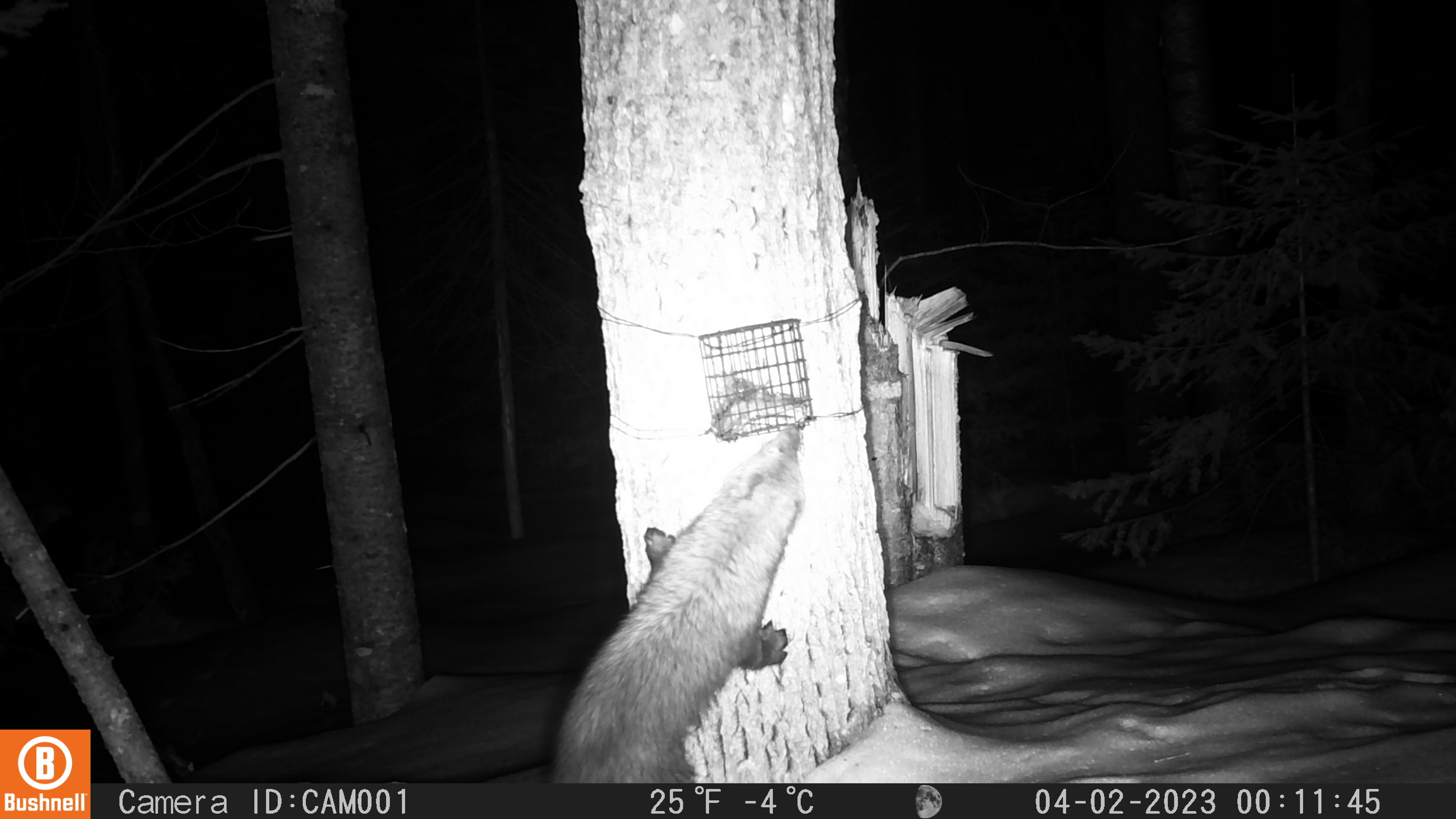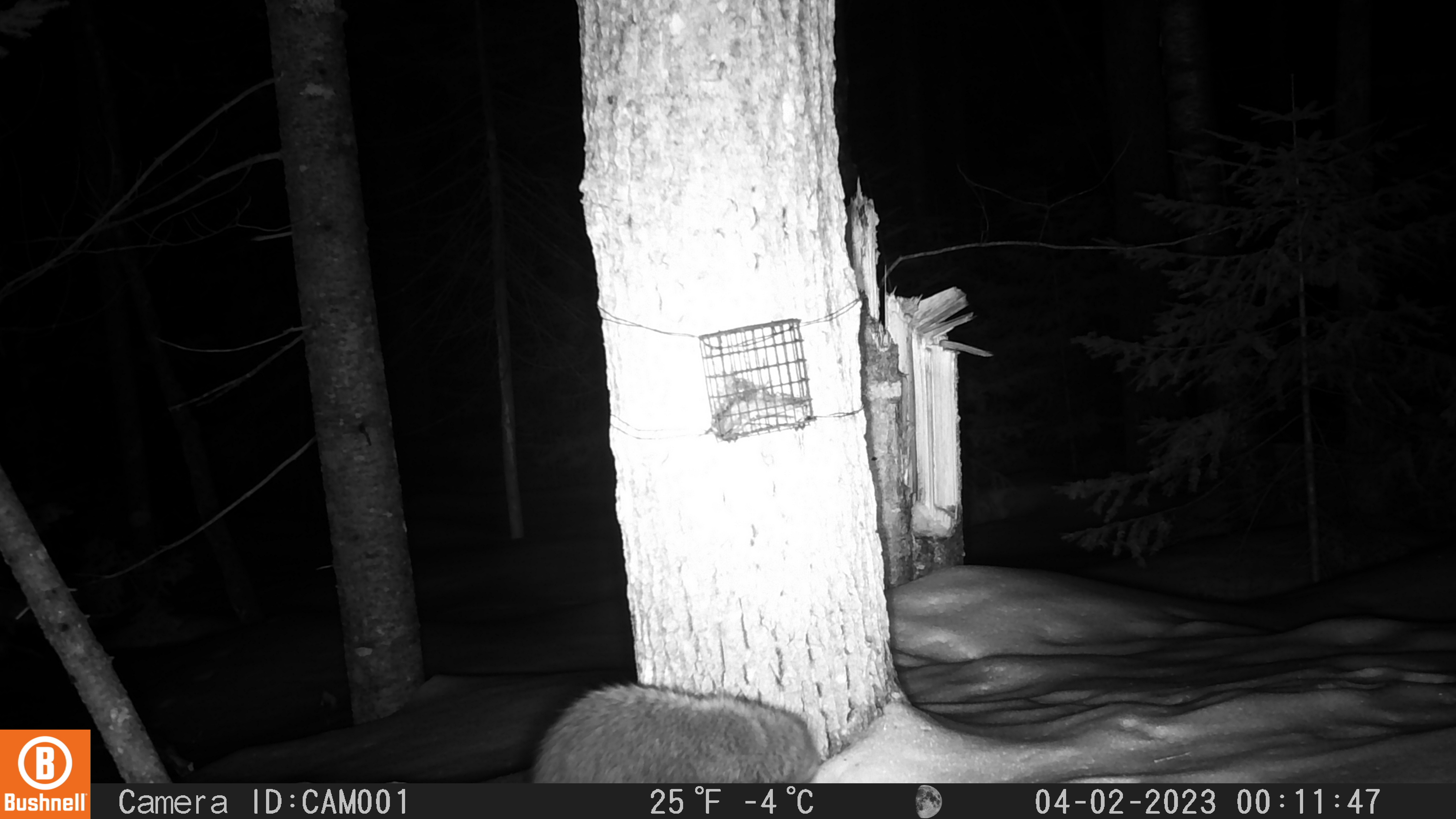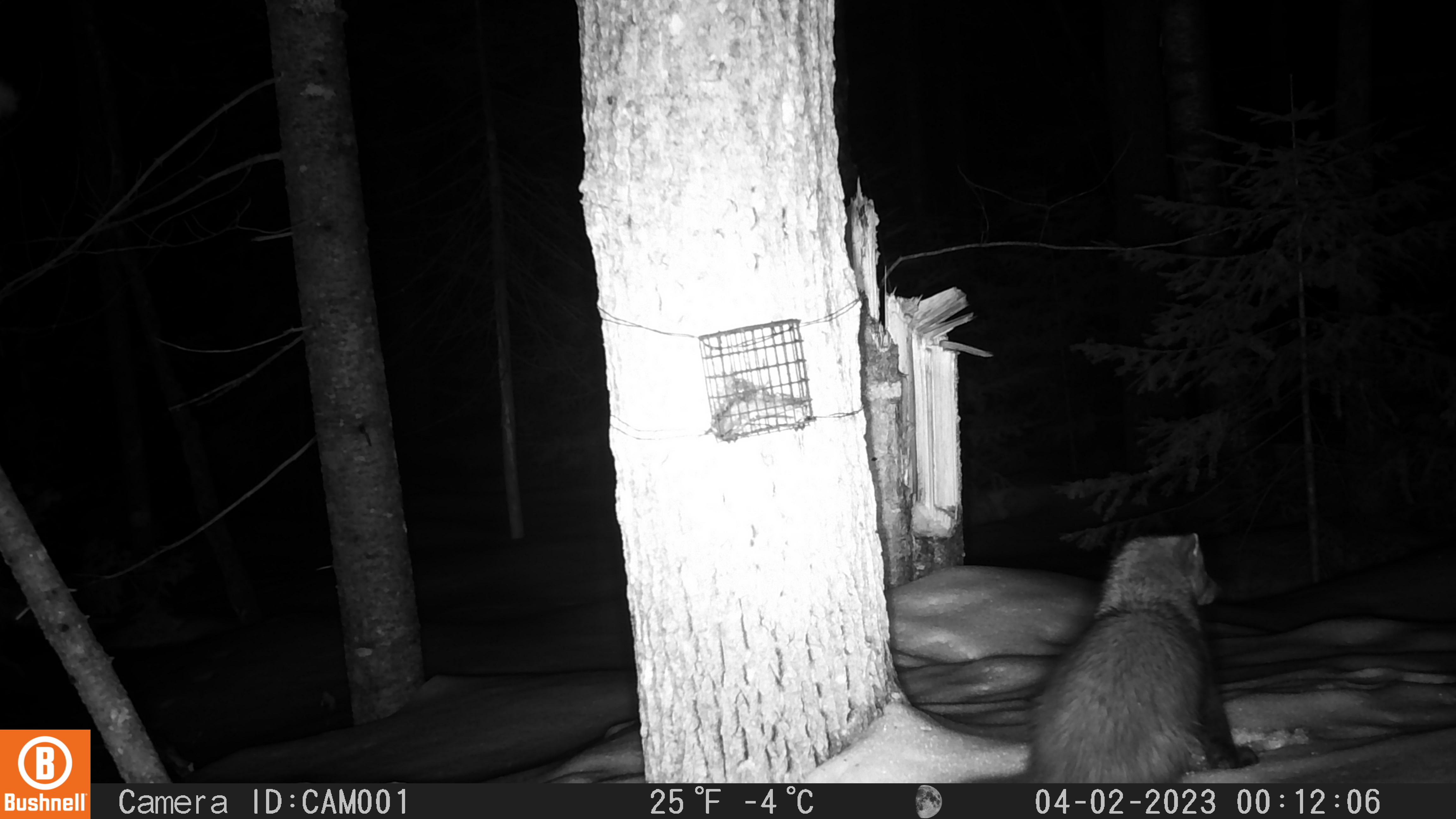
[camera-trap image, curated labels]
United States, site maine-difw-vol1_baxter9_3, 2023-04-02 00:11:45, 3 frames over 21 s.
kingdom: Animalia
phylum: Chordata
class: Mammalia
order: Carnivora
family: Mustelidae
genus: Pekania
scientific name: Pekania pennanti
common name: fisher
Fisher (Pekania pennanti).